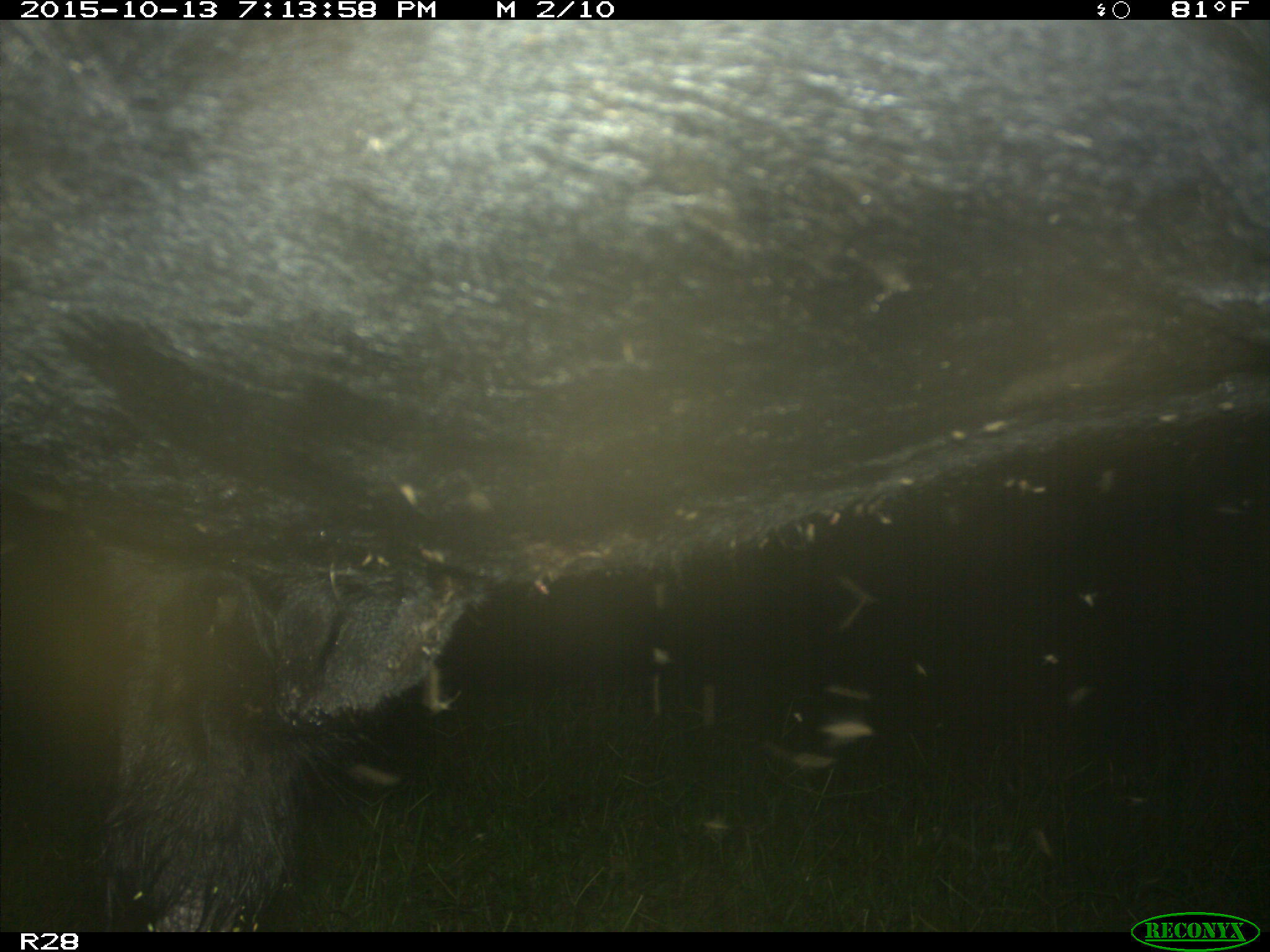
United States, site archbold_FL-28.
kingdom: Animalia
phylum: Chordata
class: Mammalia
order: Artiodactyla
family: Bovidae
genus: Bos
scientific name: Bos taurus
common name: domestic cow